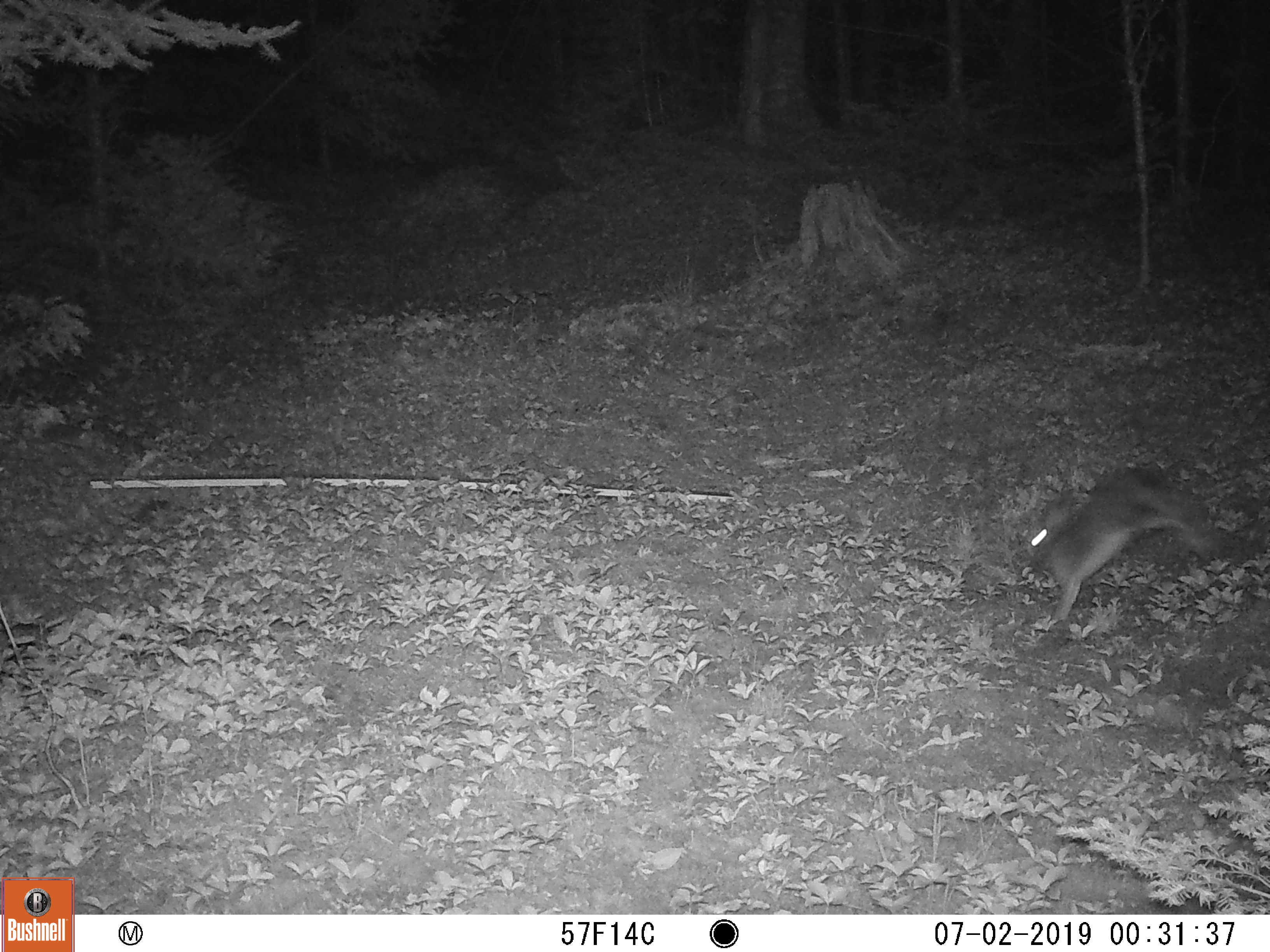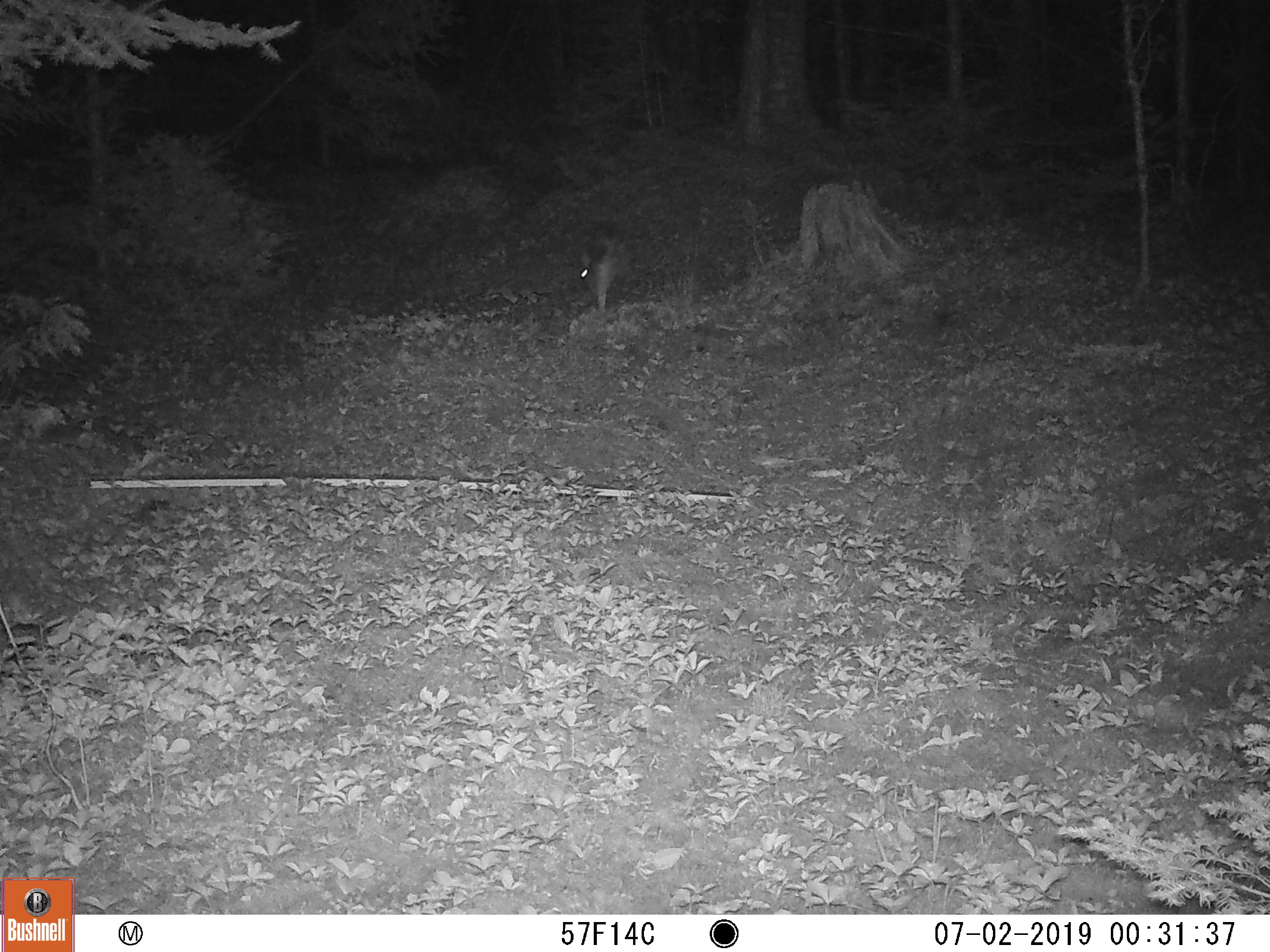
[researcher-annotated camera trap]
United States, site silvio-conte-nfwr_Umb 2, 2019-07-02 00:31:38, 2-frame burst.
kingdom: Animalia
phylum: Chordata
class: Mammalia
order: Lagomorpha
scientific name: Lagomorpha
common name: rabbit or hare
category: rabbit or hare sp.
Rabbit or hare sp. (rabbit or hare) (Lagomorpha).